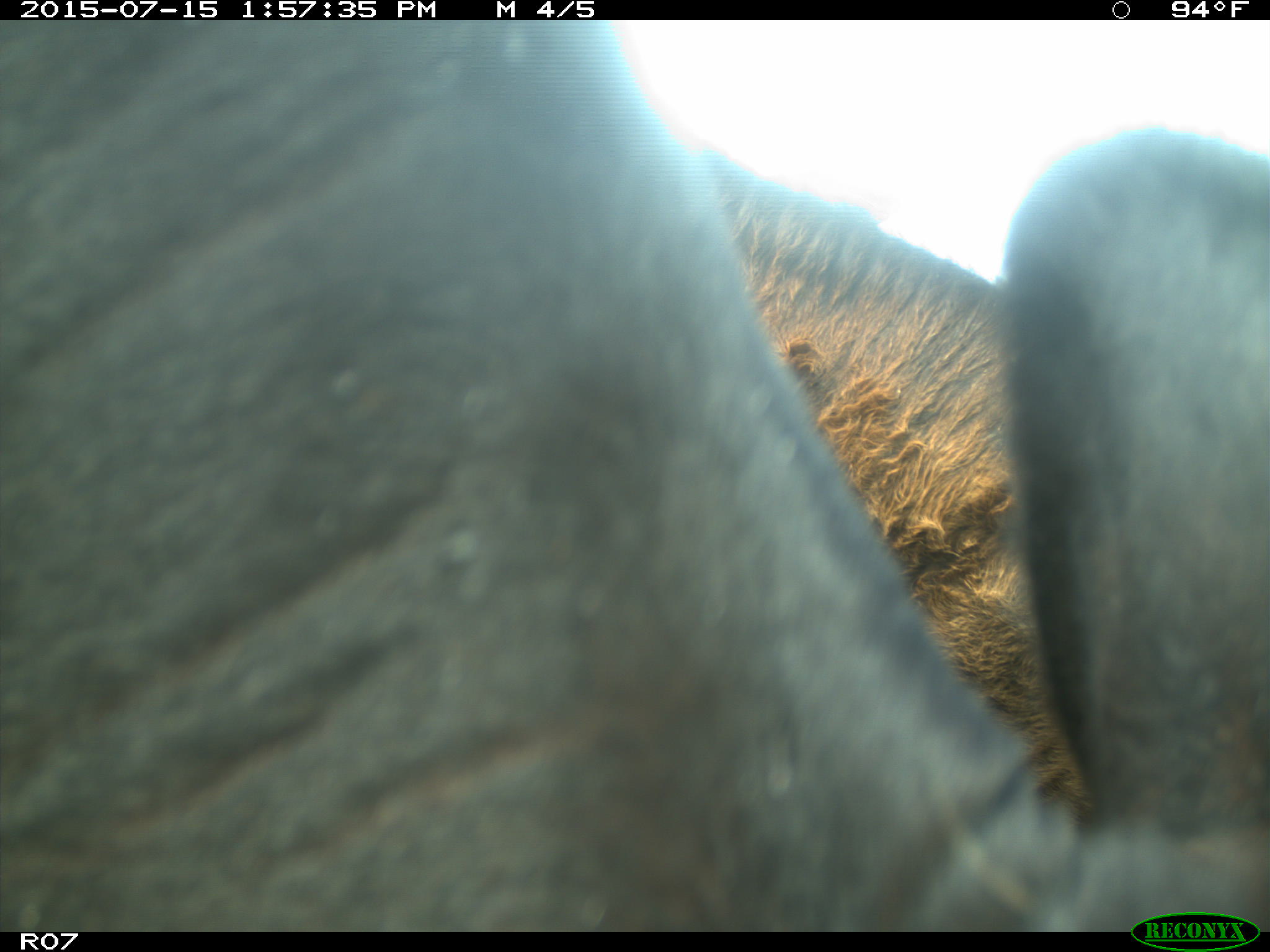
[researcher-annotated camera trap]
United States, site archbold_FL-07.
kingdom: Animalia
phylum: Chordata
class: Mammalia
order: Artiodactyla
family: Bovidae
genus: Bos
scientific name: Bos taurus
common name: domestic cow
Bos taurus (domestic cow).